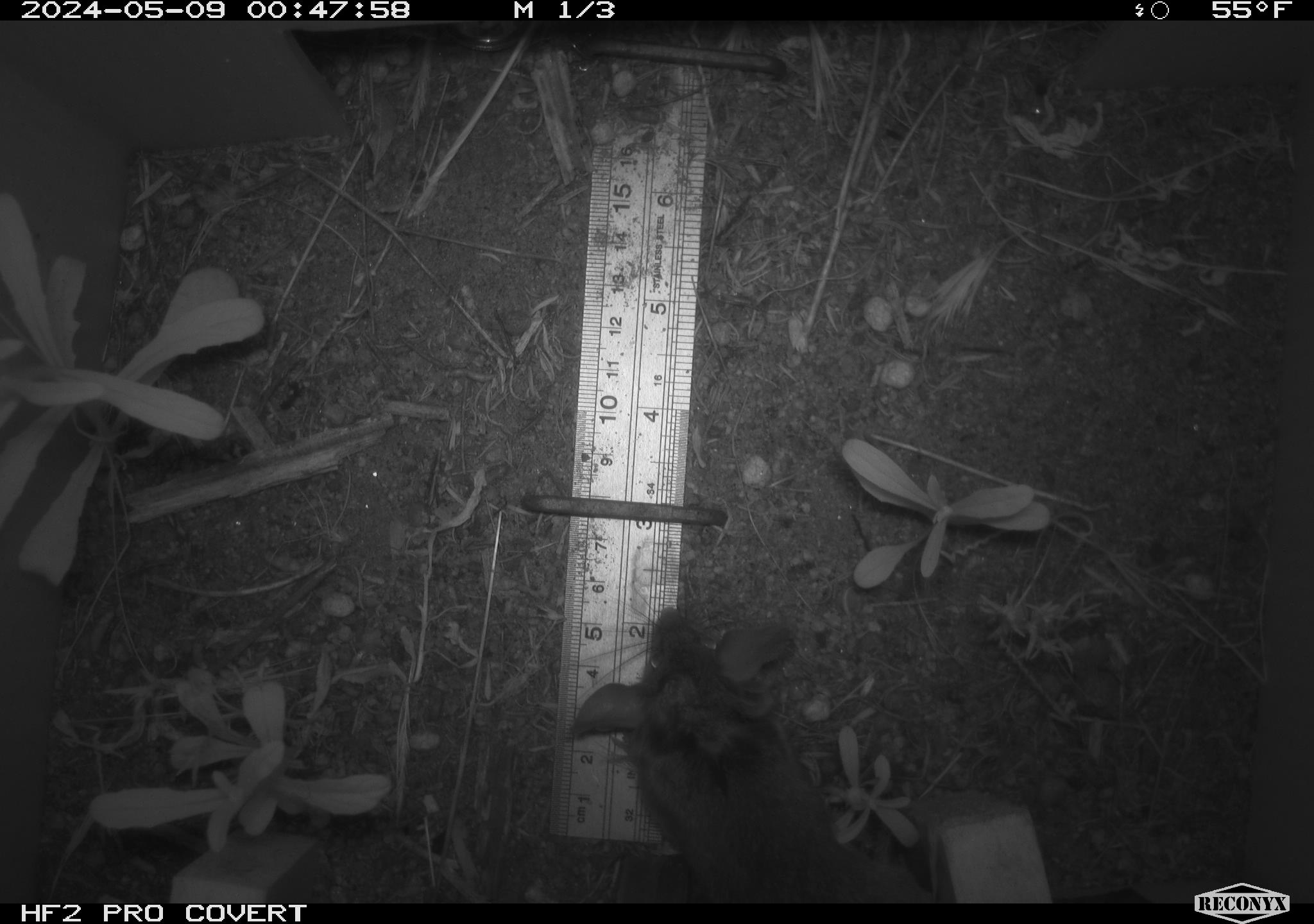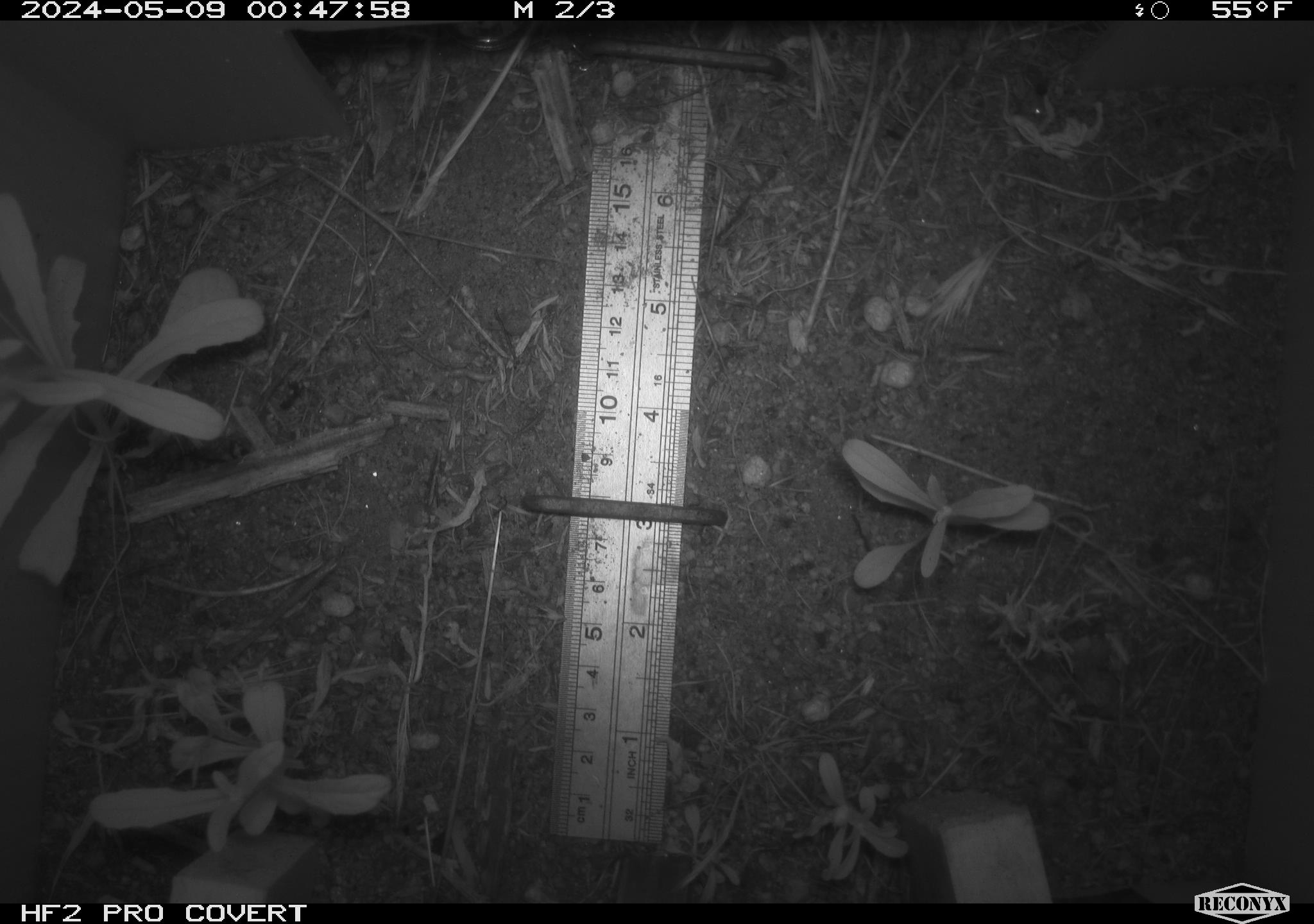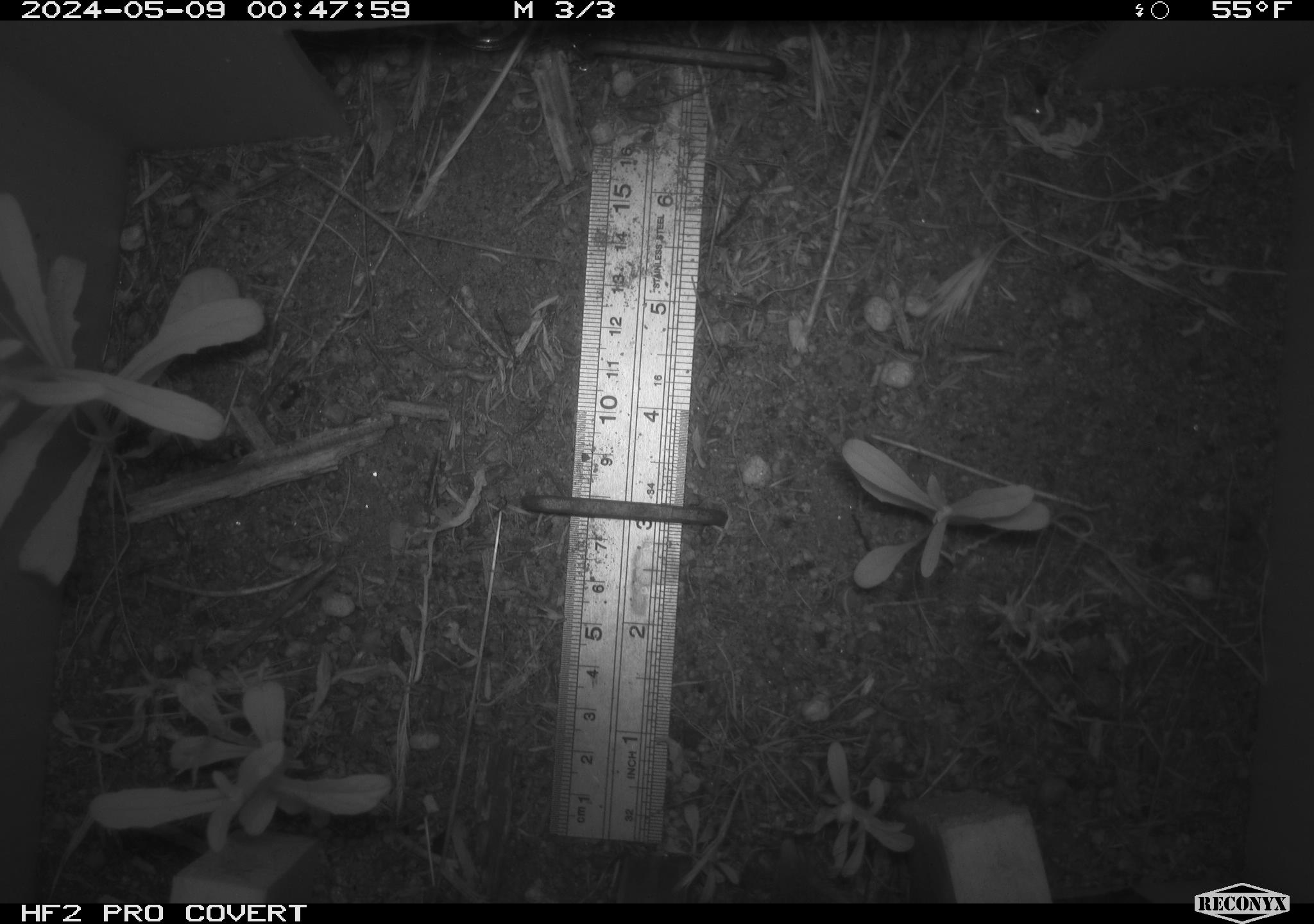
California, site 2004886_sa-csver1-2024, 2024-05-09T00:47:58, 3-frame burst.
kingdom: Animalia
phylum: Chordata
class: Mammalia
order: Rodentia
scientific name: Rodentia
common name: rodent